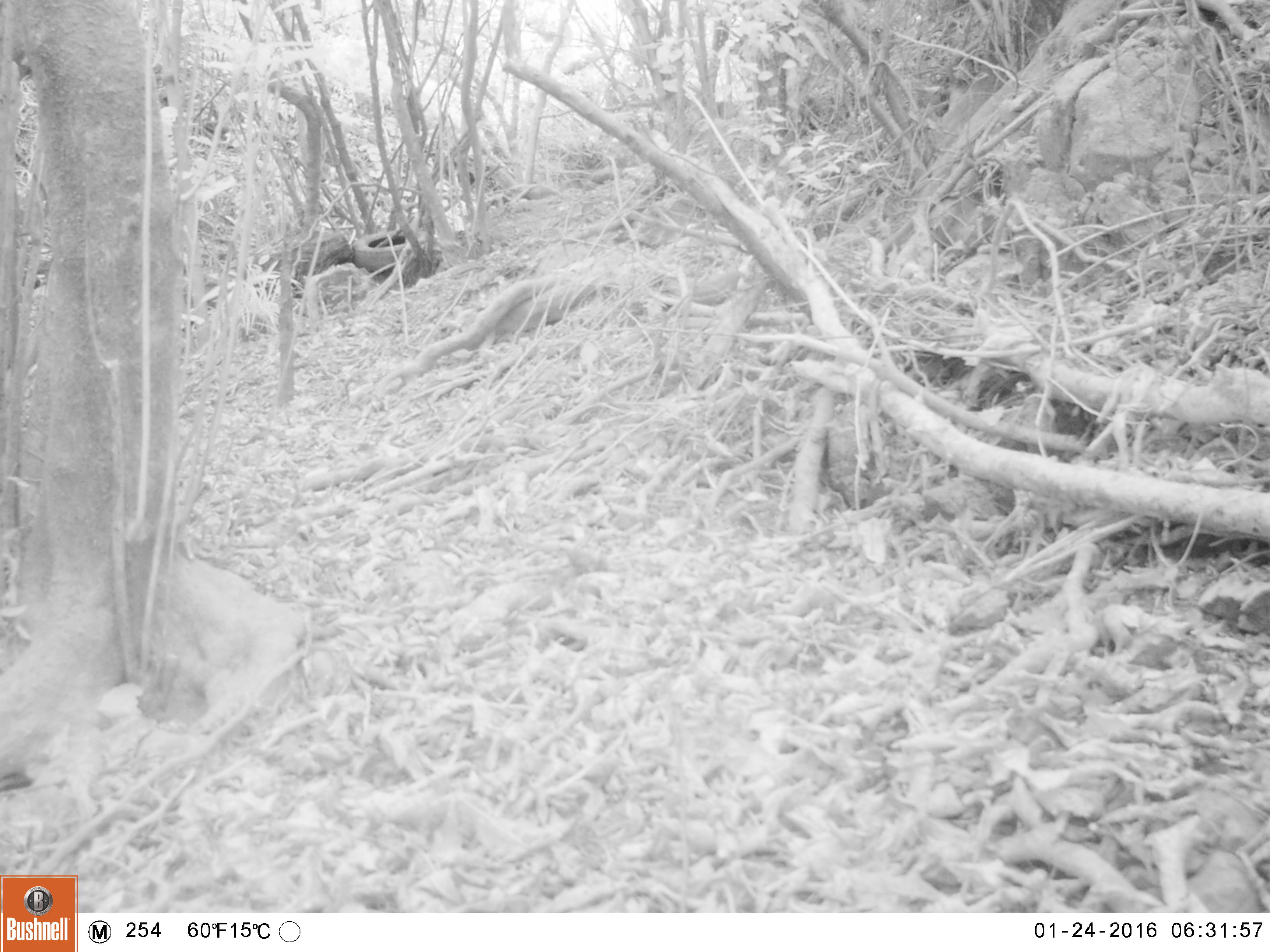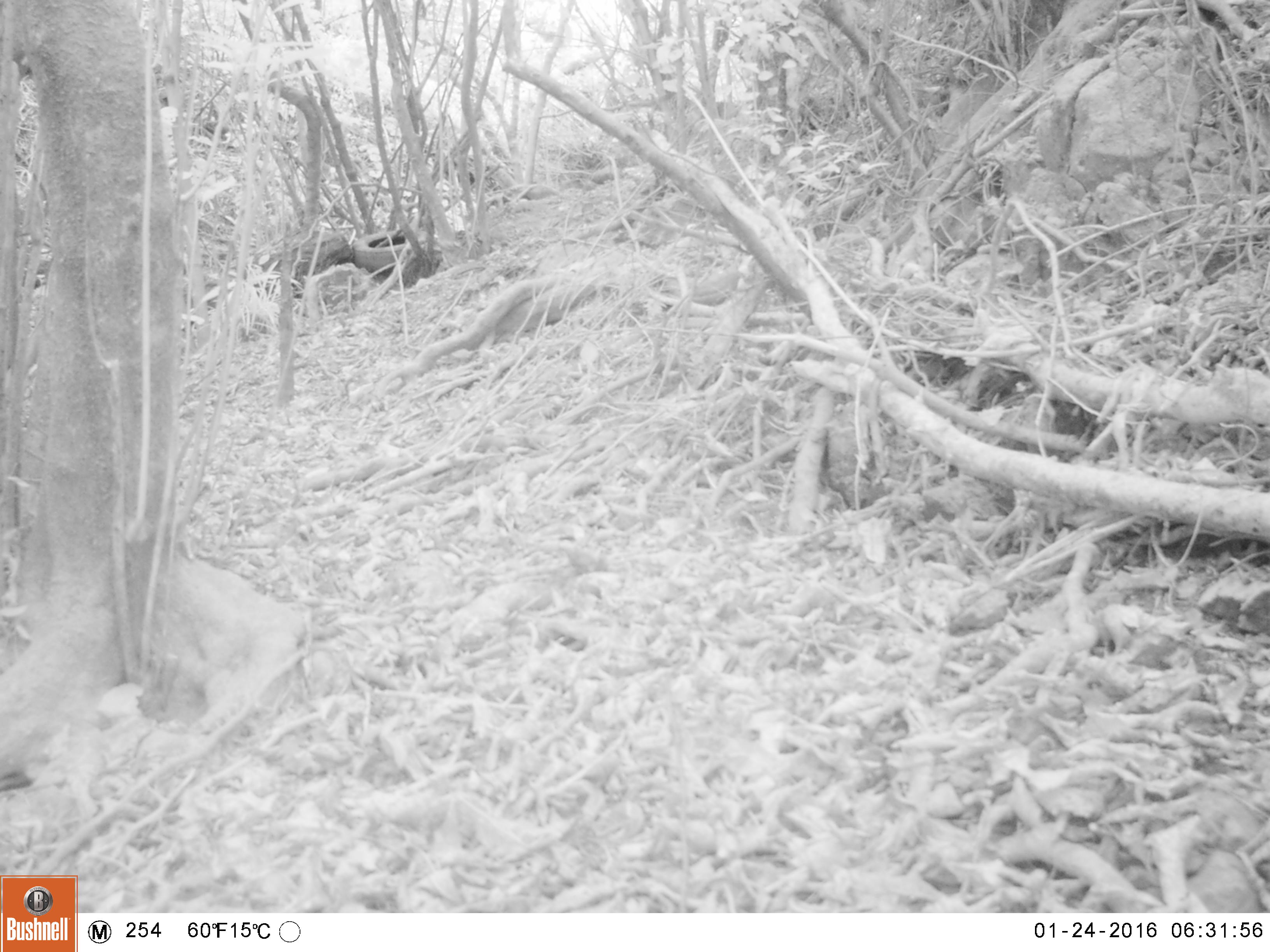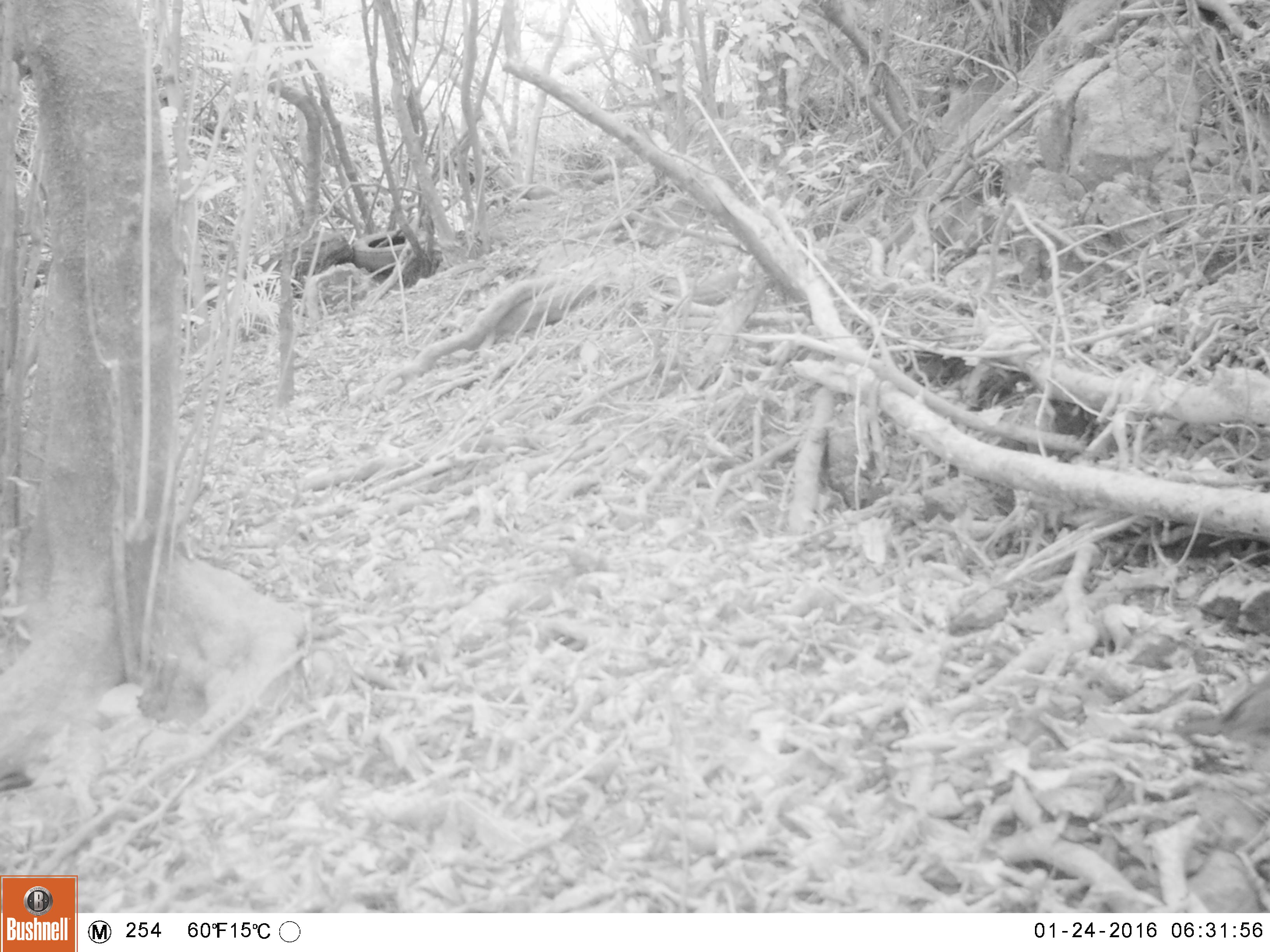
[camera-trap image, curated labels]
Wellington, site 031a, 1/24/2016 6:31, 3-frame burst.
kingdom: Animalia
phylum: Chordata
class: Aves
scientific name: Aves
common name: bird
Bird (Aves).